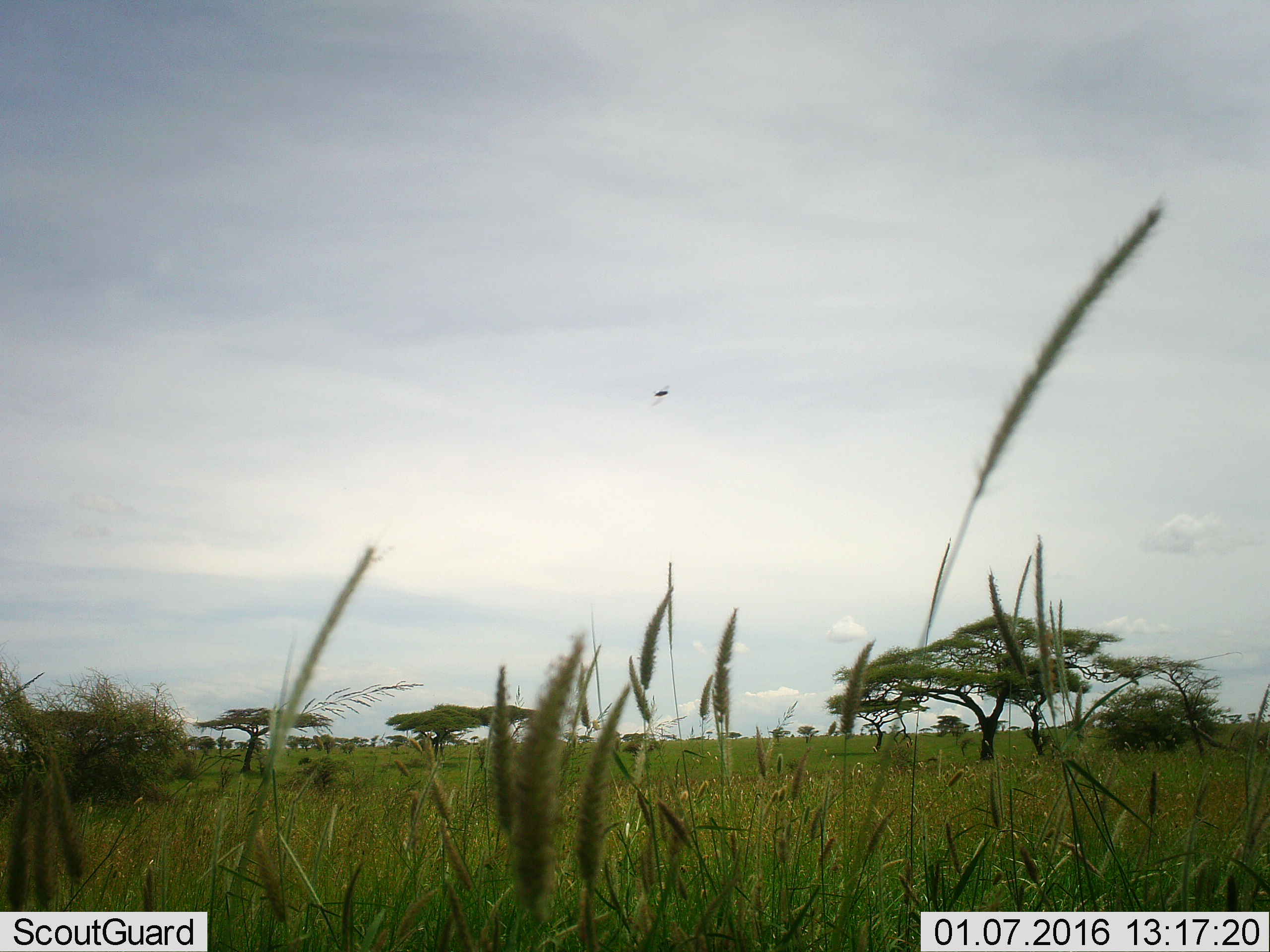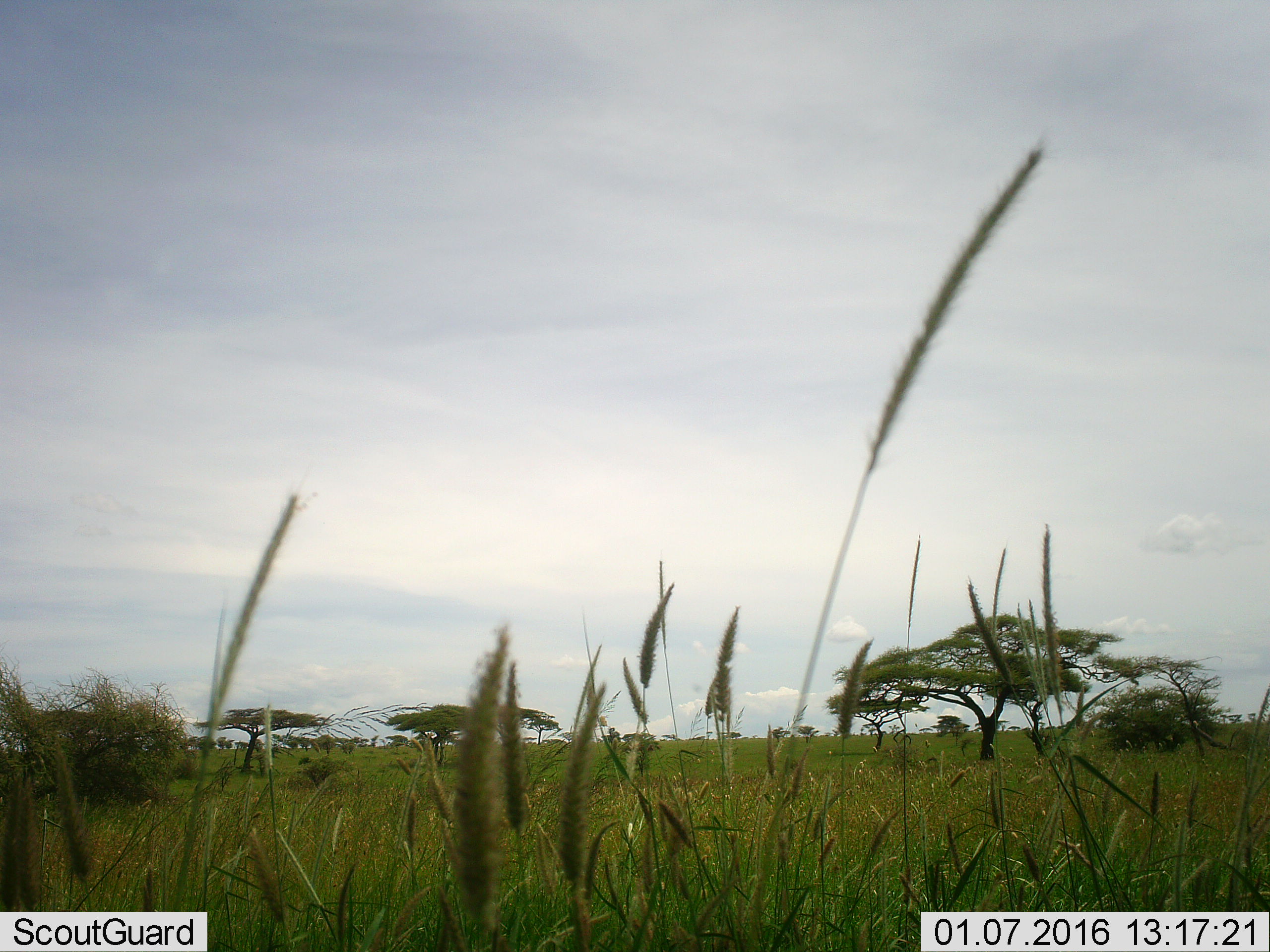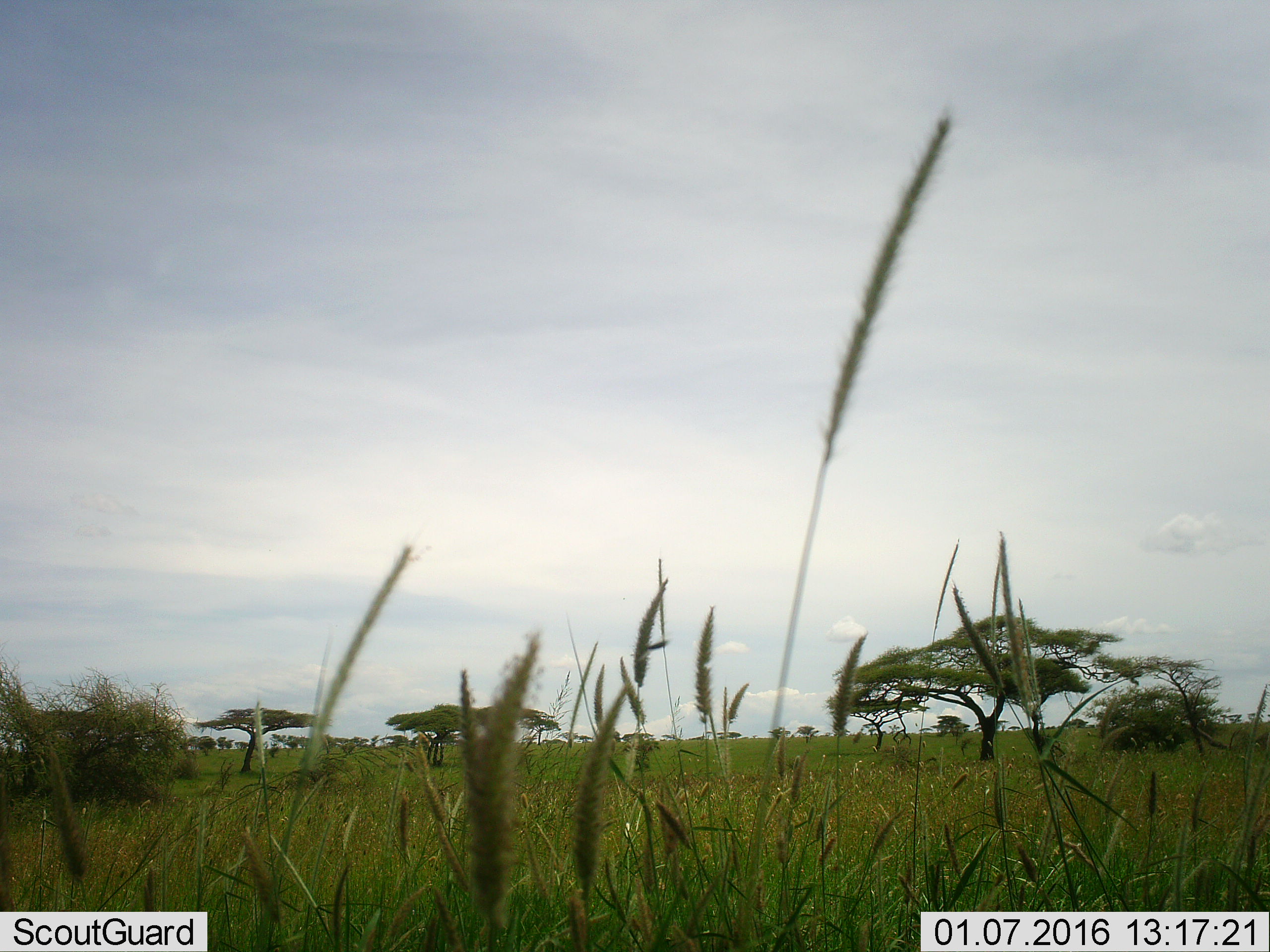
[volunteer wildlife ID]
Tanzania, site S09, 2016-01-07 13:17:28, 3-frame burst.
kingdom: Animalia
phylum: Arthropoda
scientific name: Arthropoda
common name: arthropods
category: insectspider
Insectspider (arthropods) (Arthropoda), count 1. Behavior (volunteer vote fractions): standing 0%, resting 0%, moving 100%, interacting 0%. Young present (vote fraction): 0%. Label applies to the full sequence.